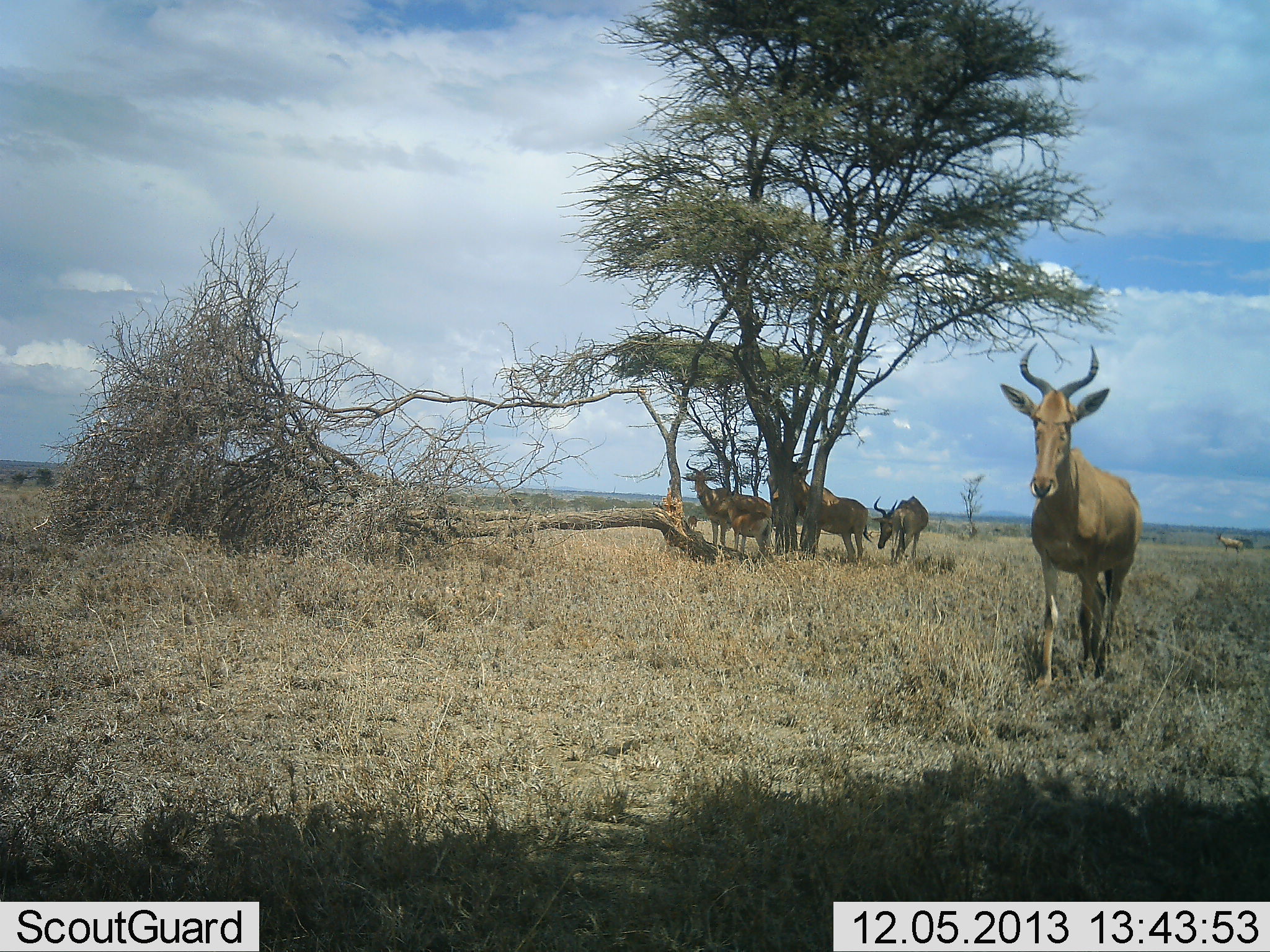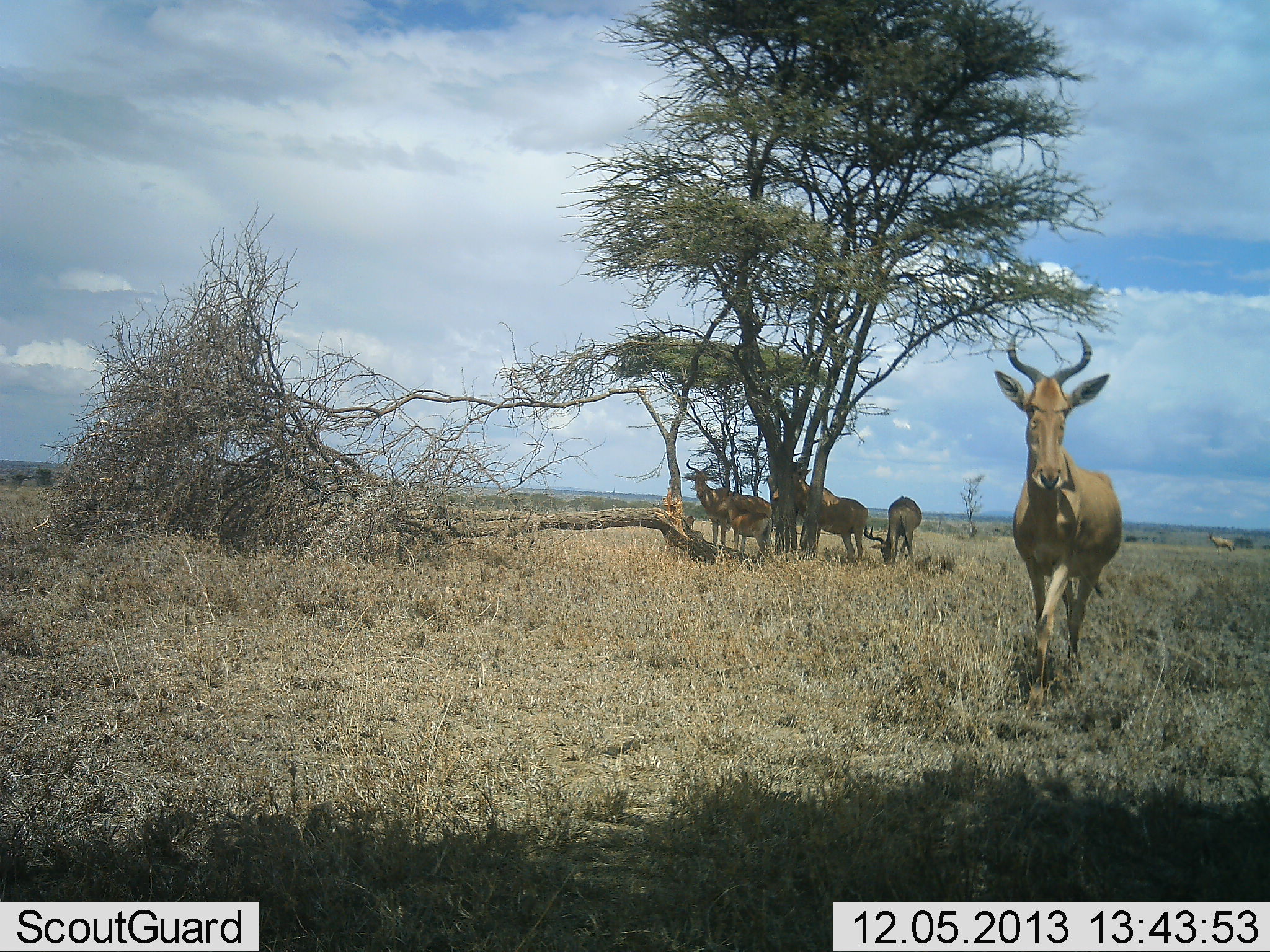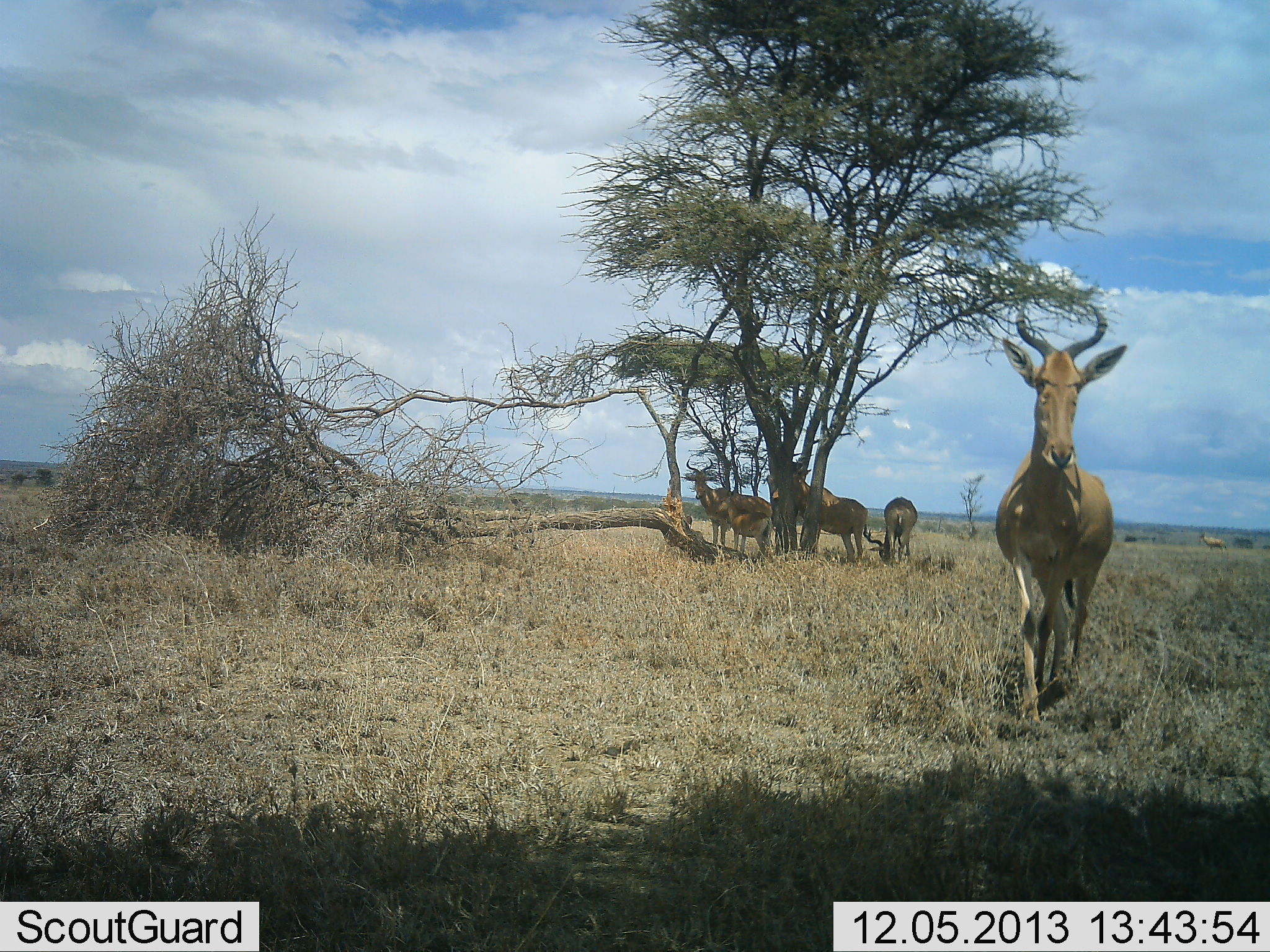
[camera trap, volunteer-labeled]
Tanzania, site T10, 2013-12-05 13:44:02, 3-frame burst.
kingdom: Animalia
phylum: Chordata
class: Mammalia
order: Artiodactyla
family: Bovidae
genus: Alcelaphus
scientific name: Alcelaphus buselaphus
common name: hartebeest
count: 5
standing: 50%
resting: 30%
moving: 60%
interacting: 0%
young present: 50%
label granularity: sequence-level